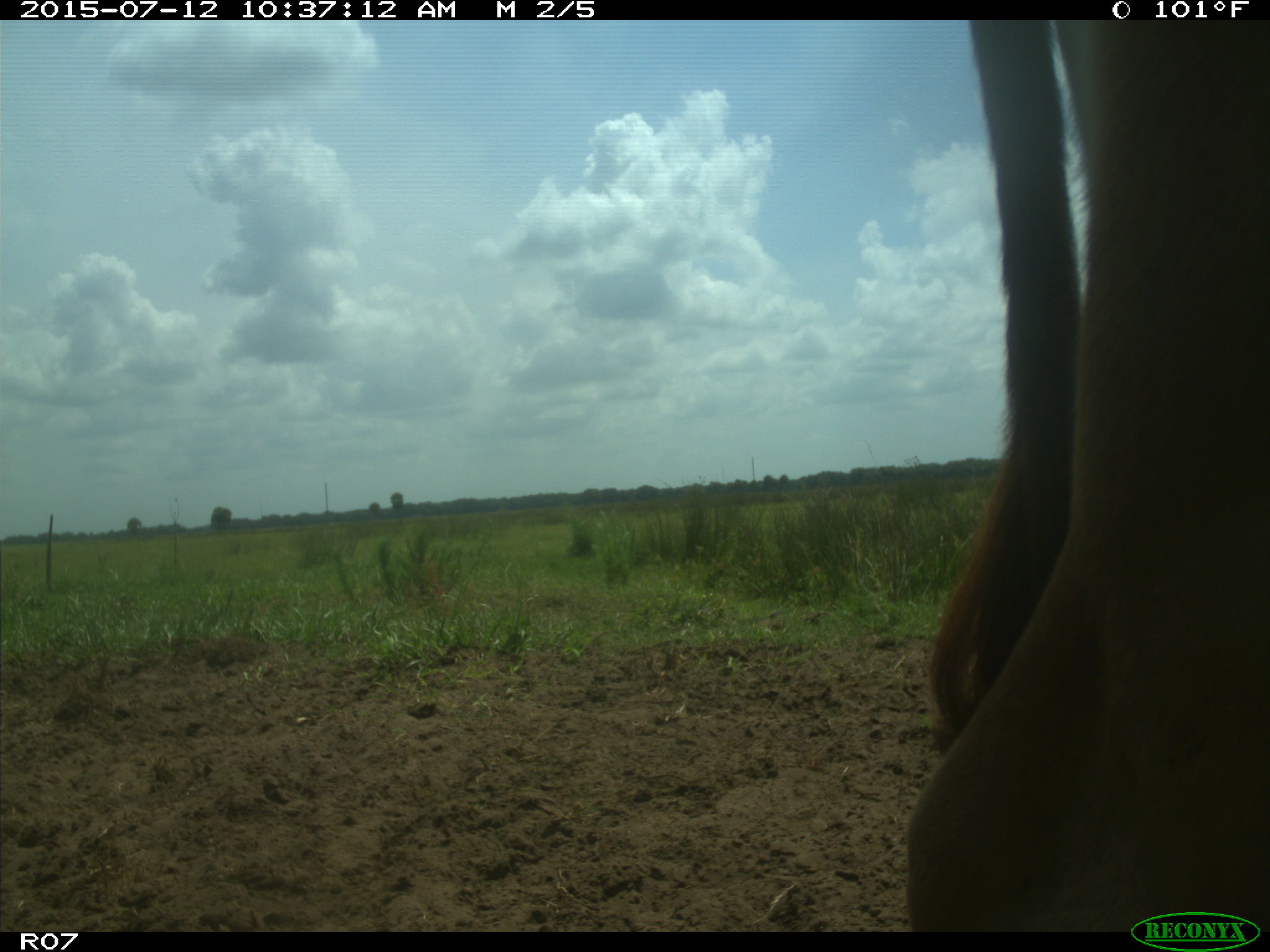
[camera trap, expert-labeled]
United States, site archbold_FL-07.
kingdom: Animalia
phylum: Chordata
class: Mammalia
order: Artiodactyla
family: Bovidae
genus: Bos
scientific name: Bos taurus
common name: domestic cow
Bos taurus (domestic cow).